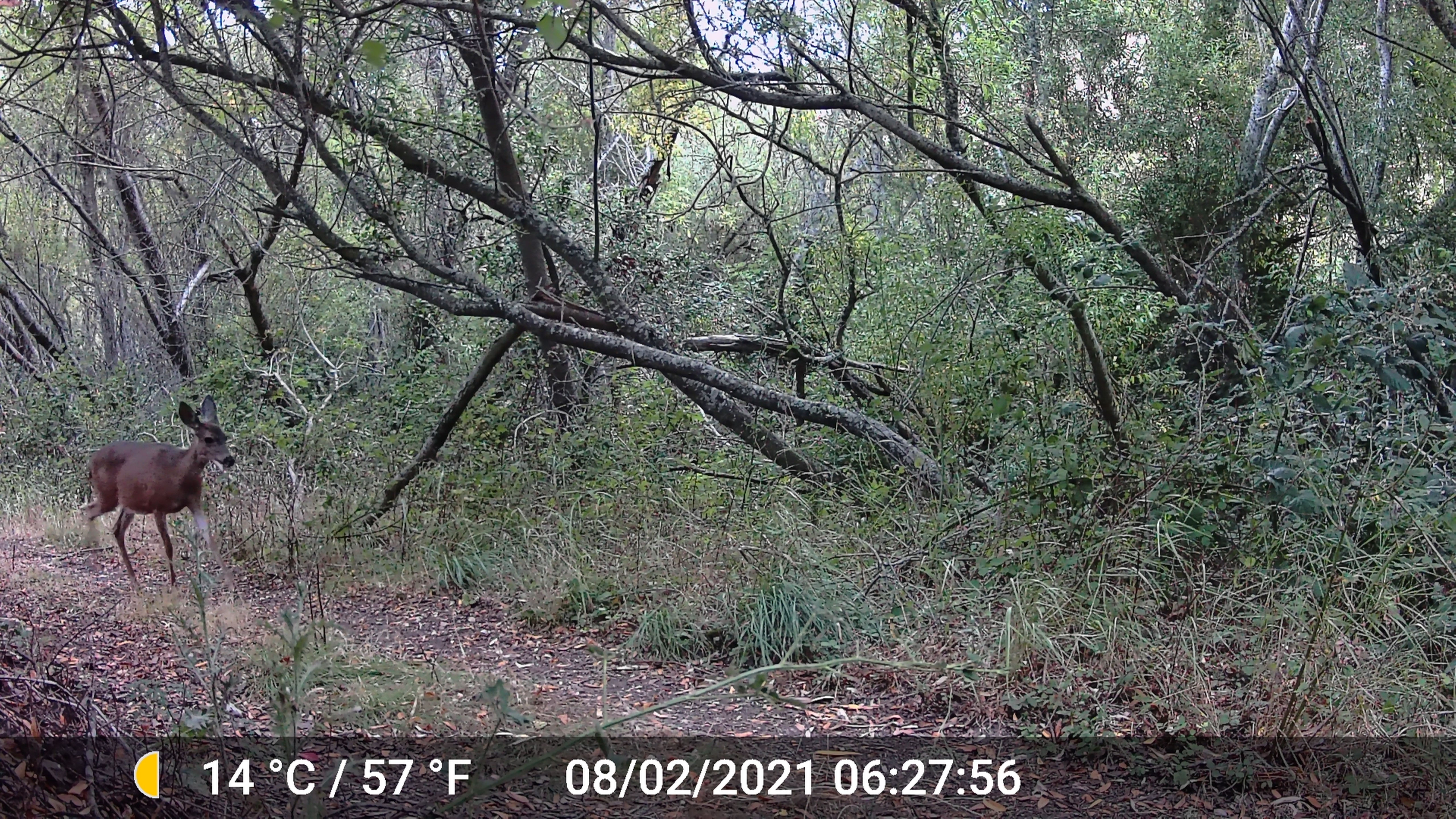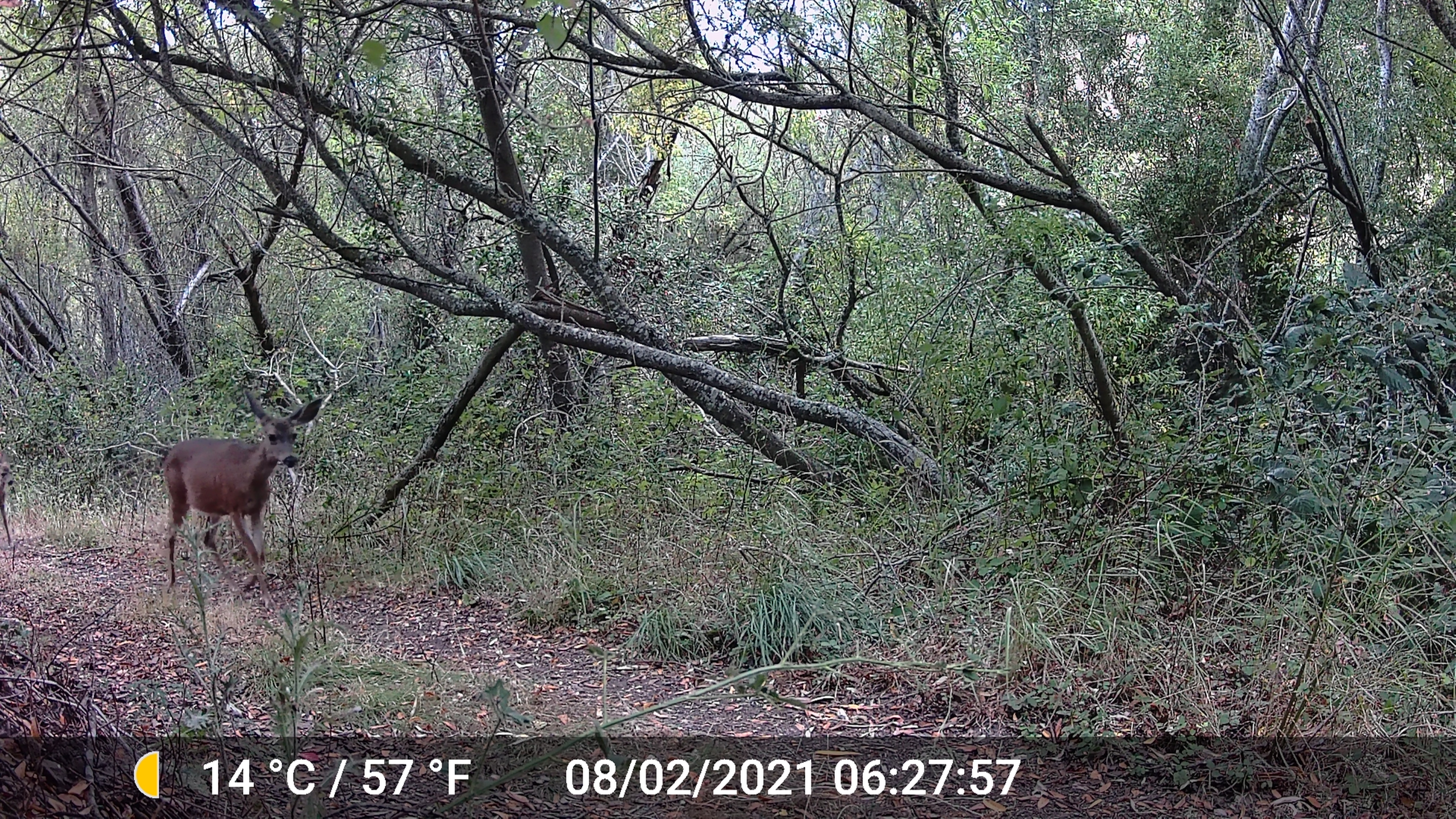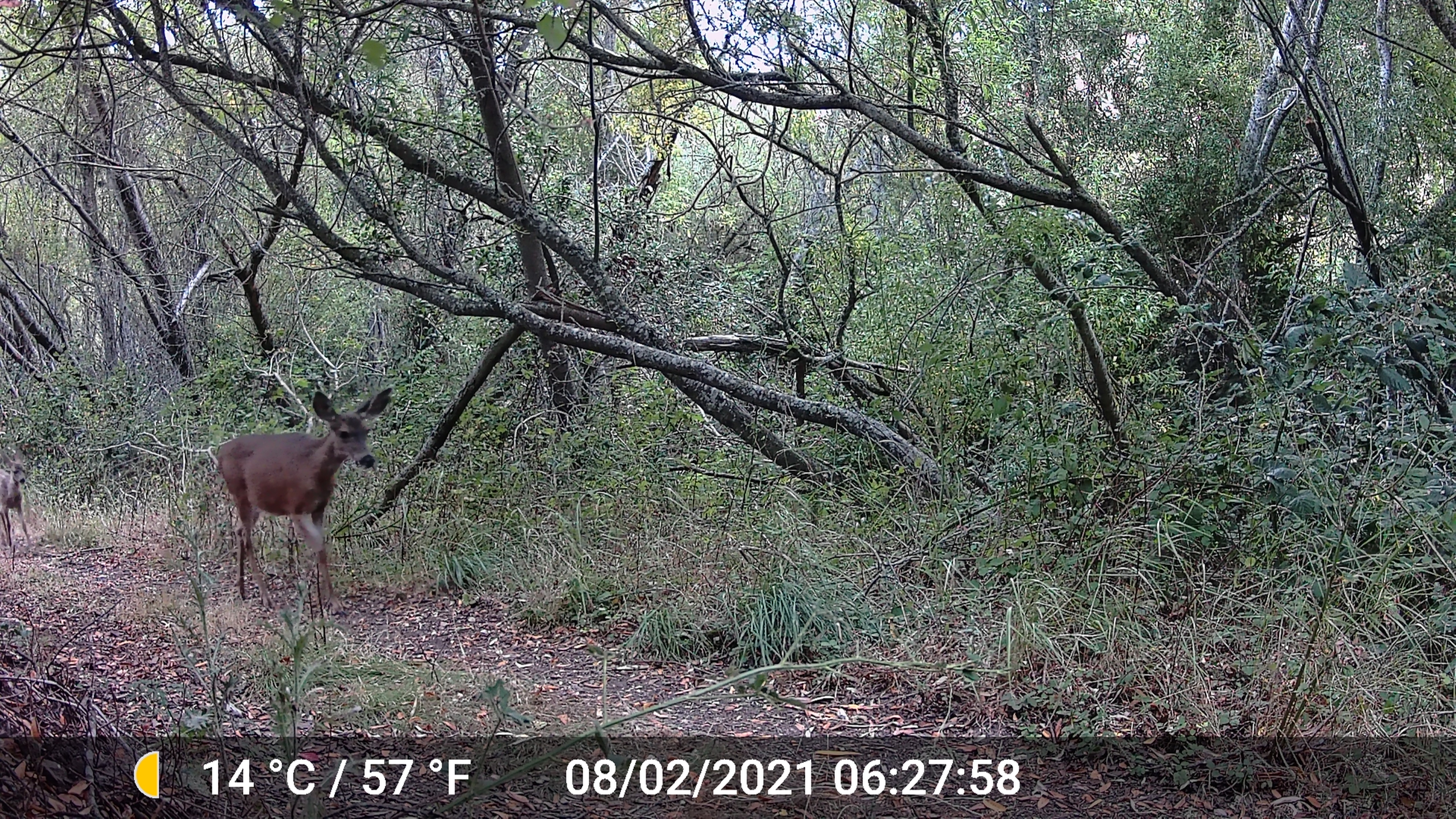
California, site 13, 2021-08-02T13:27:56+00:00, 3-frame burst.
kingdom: Animalia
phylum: Chordata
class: Mammalia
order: Artiodactyla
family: Cervidae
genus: Odocoileus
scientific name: Odocoileus hemionus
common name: mule deer